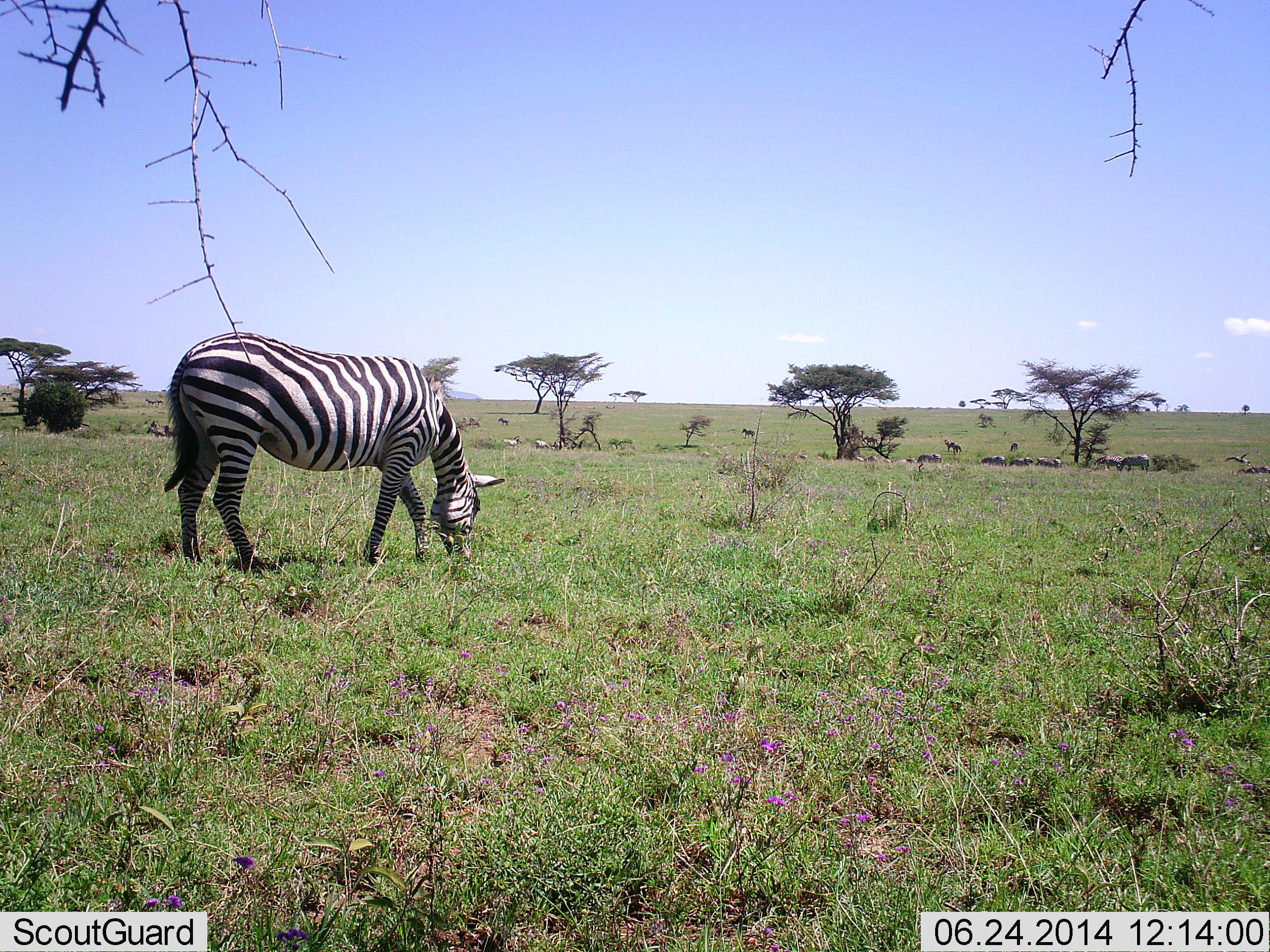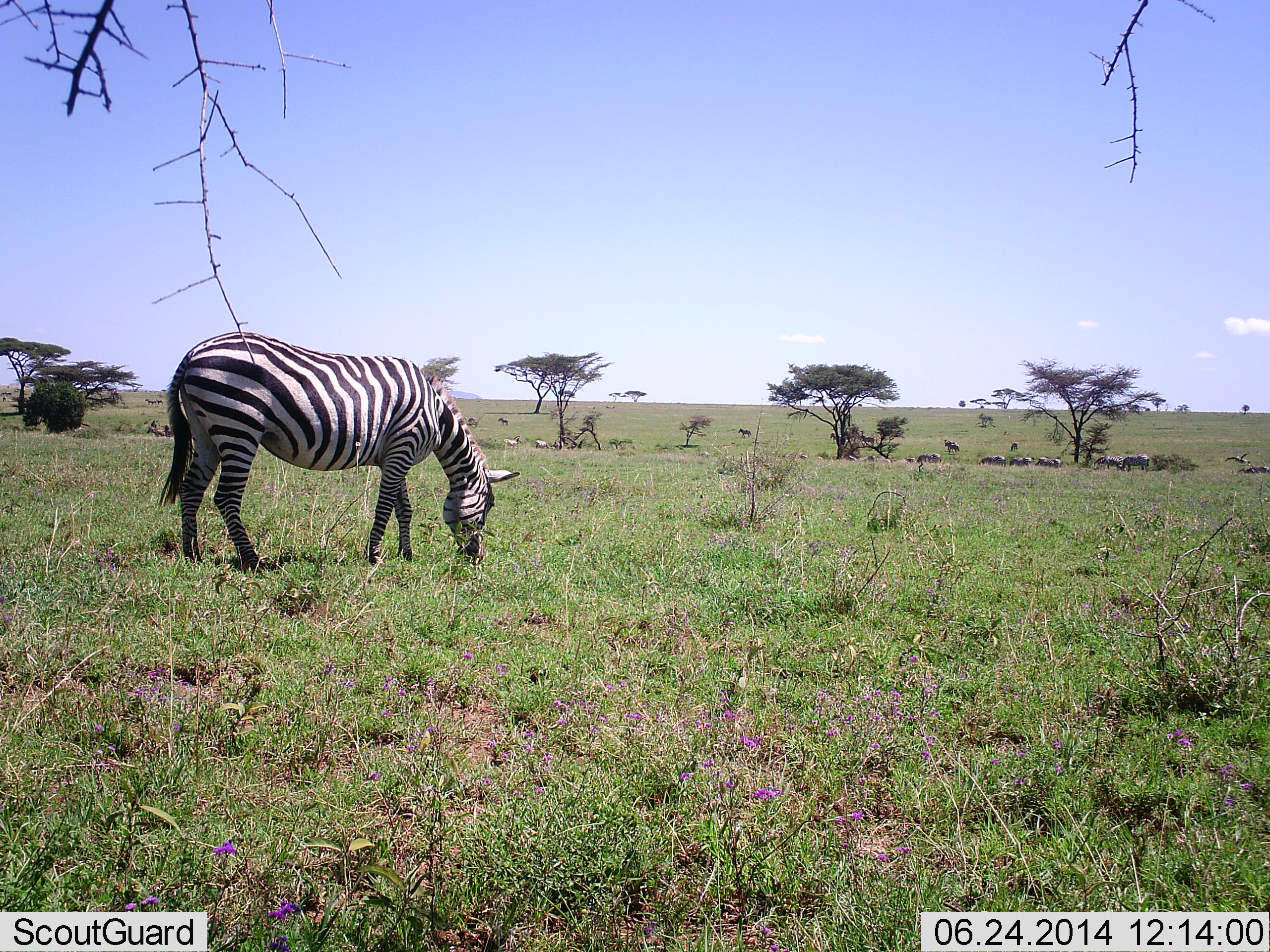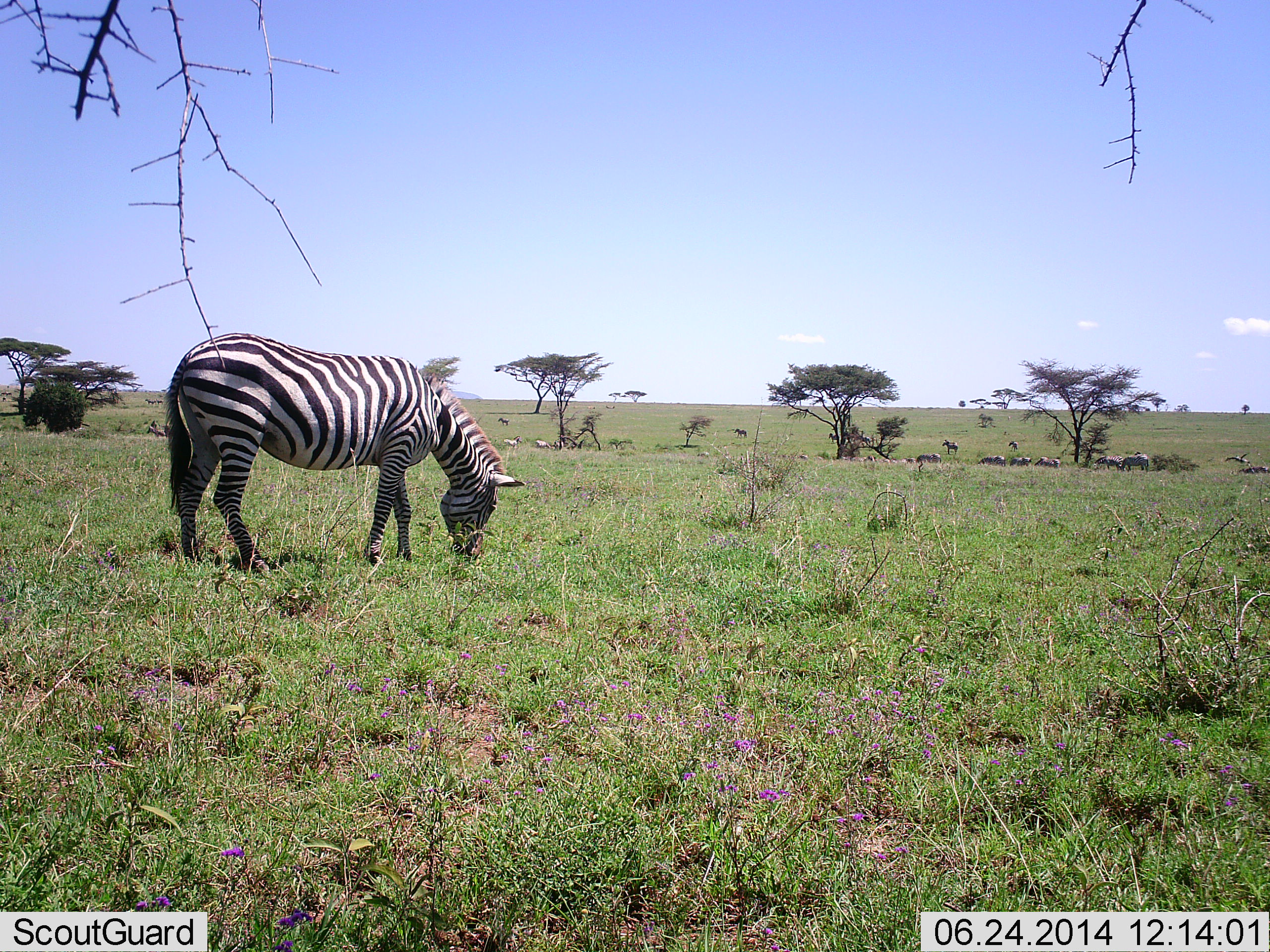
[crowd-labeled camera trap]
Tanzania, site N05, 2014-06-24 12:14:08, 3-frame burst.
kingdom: Animalia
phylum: Chordata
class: Mammalia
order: Perissodactyla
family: Equidae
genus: Equus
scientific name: Equus quagga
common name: plains zebra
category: zebra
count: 1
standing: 29%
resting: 7%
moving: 0%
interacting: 0%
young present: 0%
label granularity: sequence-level